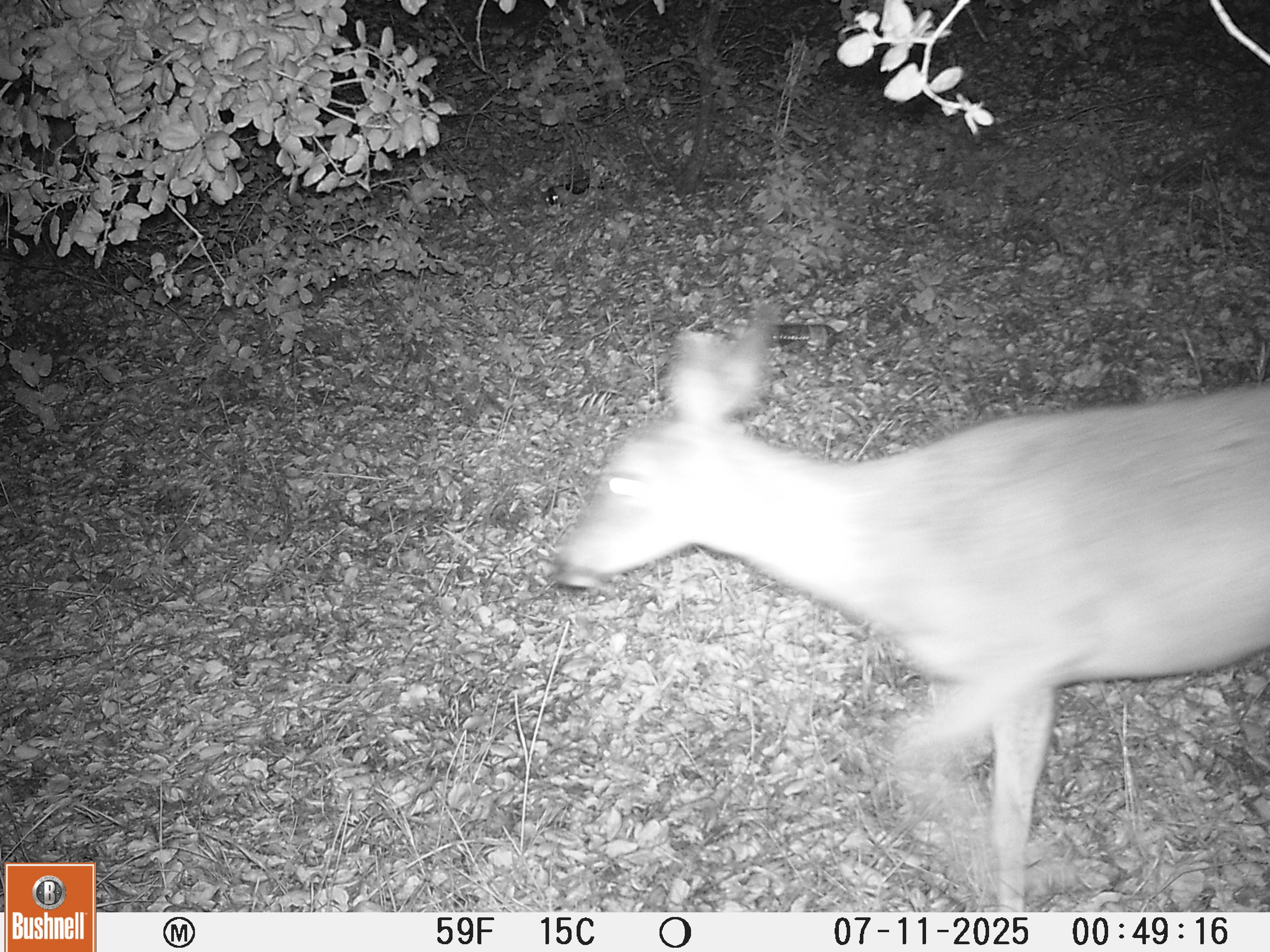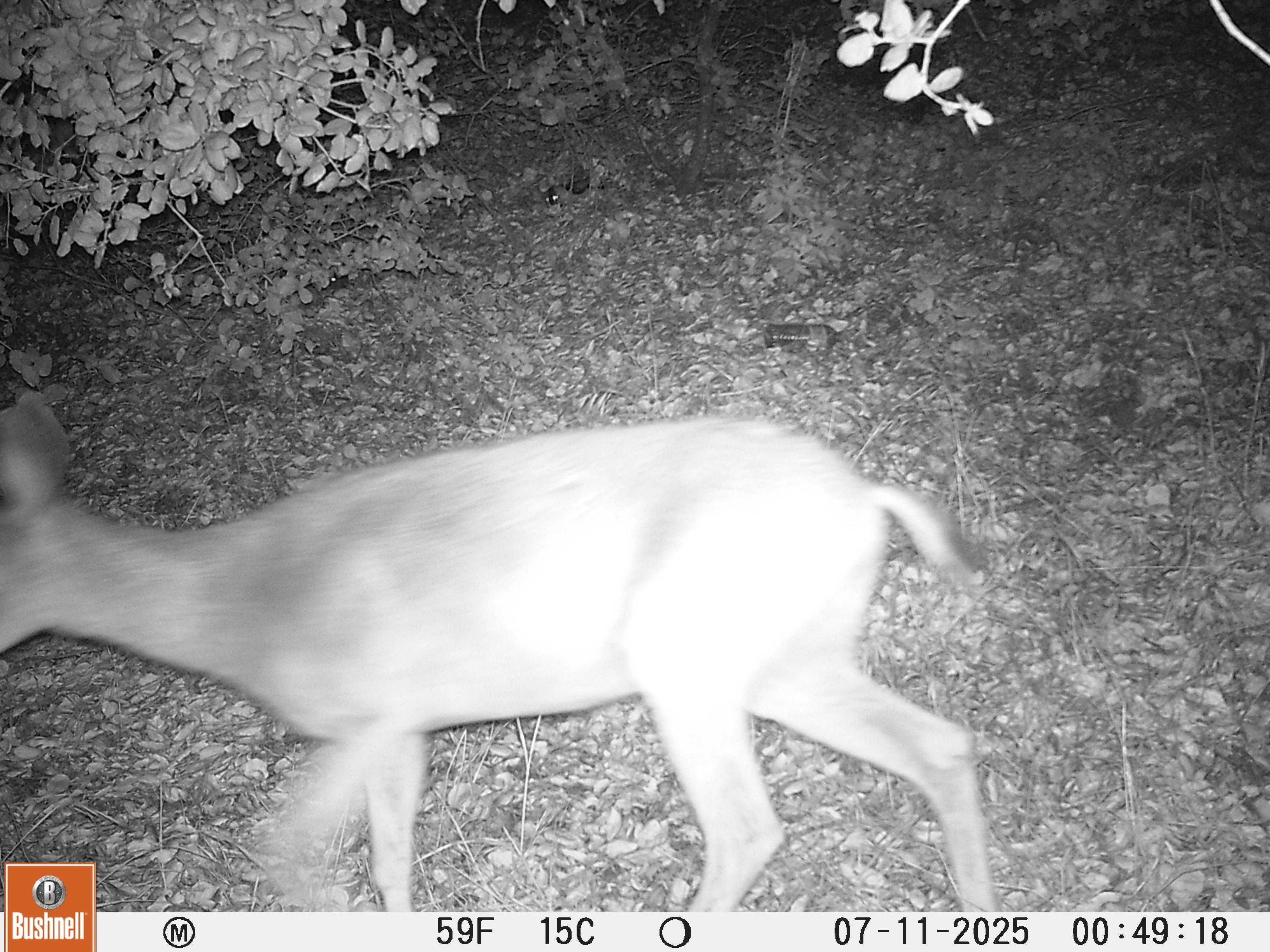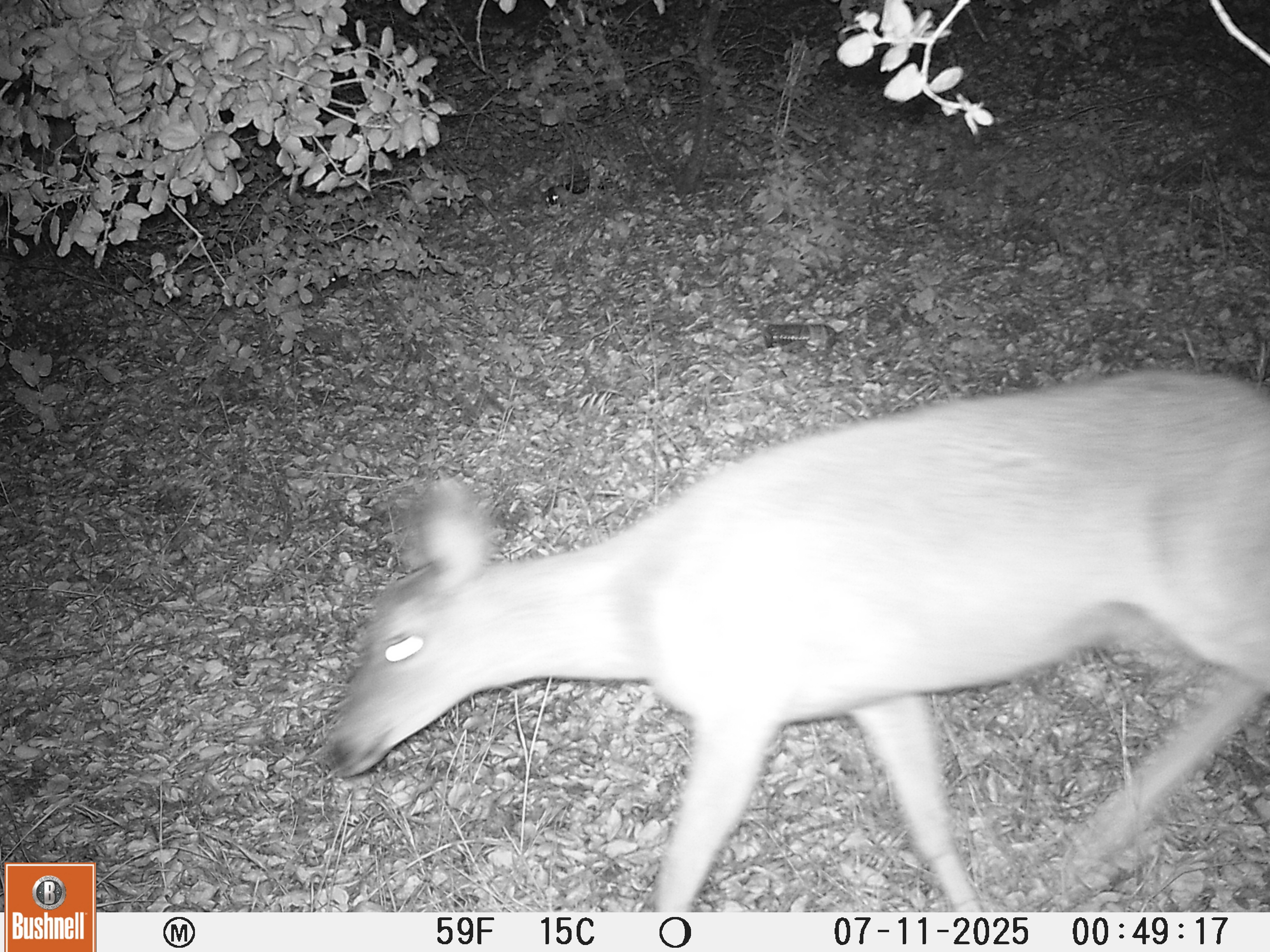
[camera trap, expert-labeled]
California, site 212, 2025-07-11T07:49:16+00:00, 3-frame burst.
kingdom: Animalia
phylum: Chordata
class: Mammalia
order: Artiodactyla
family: Cervidae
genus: Odocoileus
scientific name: Odocoileus hemionus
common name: mule deer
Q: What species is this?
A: Mule deer (Odocoileus hemionus).